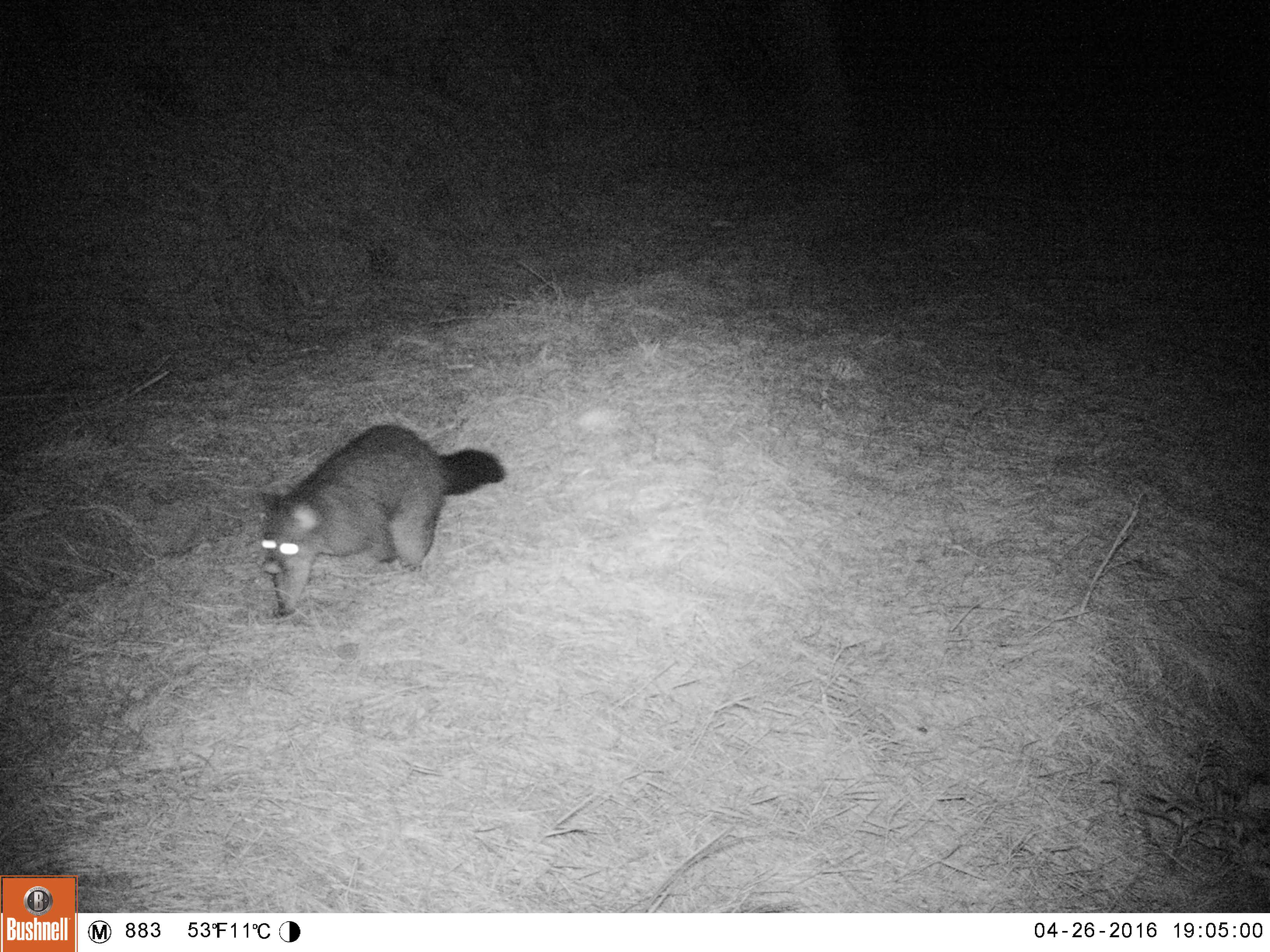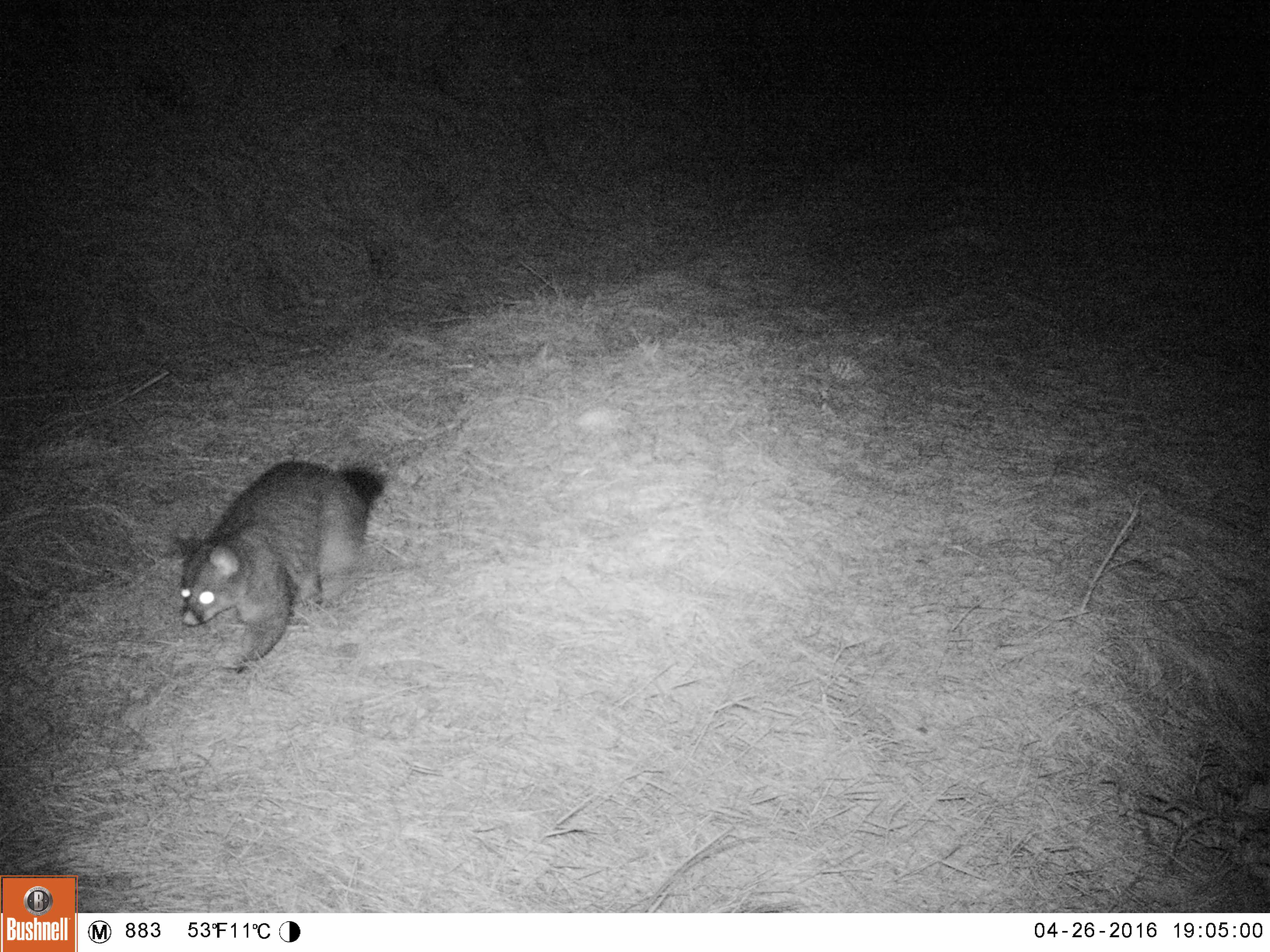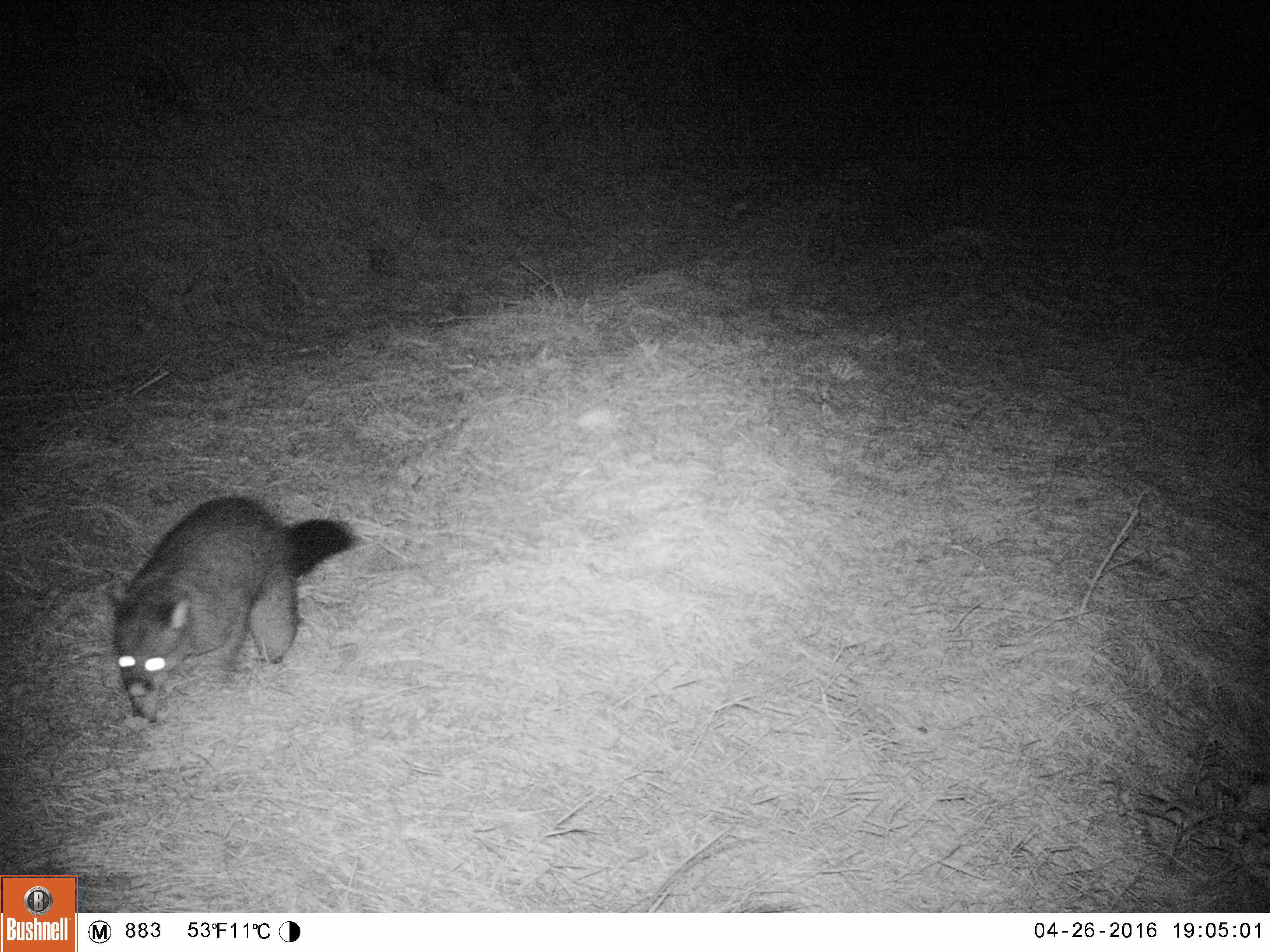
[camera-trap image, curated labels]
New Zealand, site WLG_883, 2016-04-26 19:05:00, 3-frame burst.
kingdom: Animalia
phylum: Chordata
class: Mammalia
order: Diprotodontia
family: Phalangeridae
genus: Trichosurus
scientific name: Trichosurus vulpecula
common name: common brushtail possum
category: possum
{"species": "possum (common brushtail possum) (Trichosurus vulpecula)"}